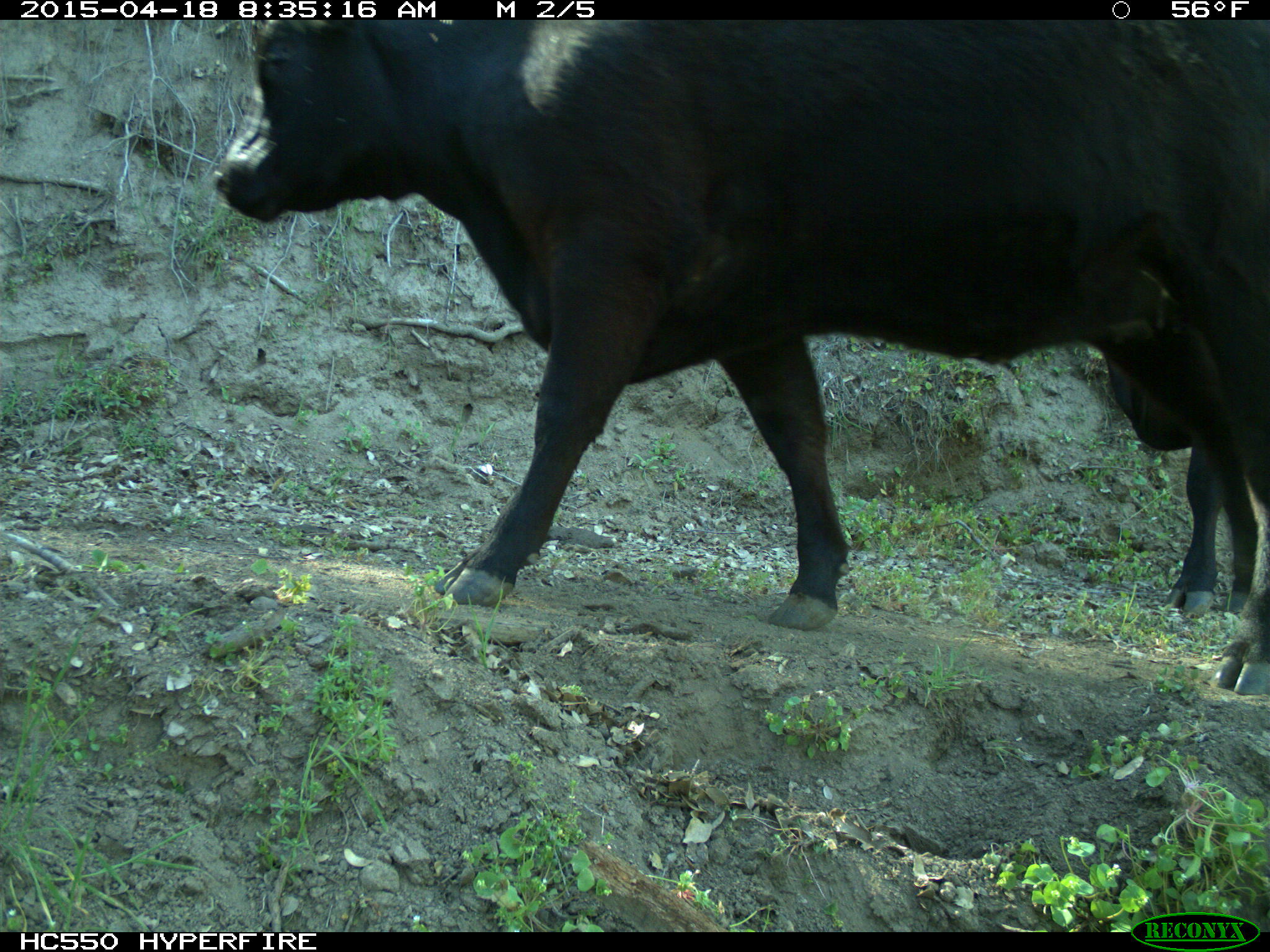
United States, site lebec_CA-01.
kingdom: Animalia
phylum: Chordata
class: Mammalia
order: Artiodactyla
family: Bovidae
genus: Bos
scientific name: Bos taurus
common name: domestic cow